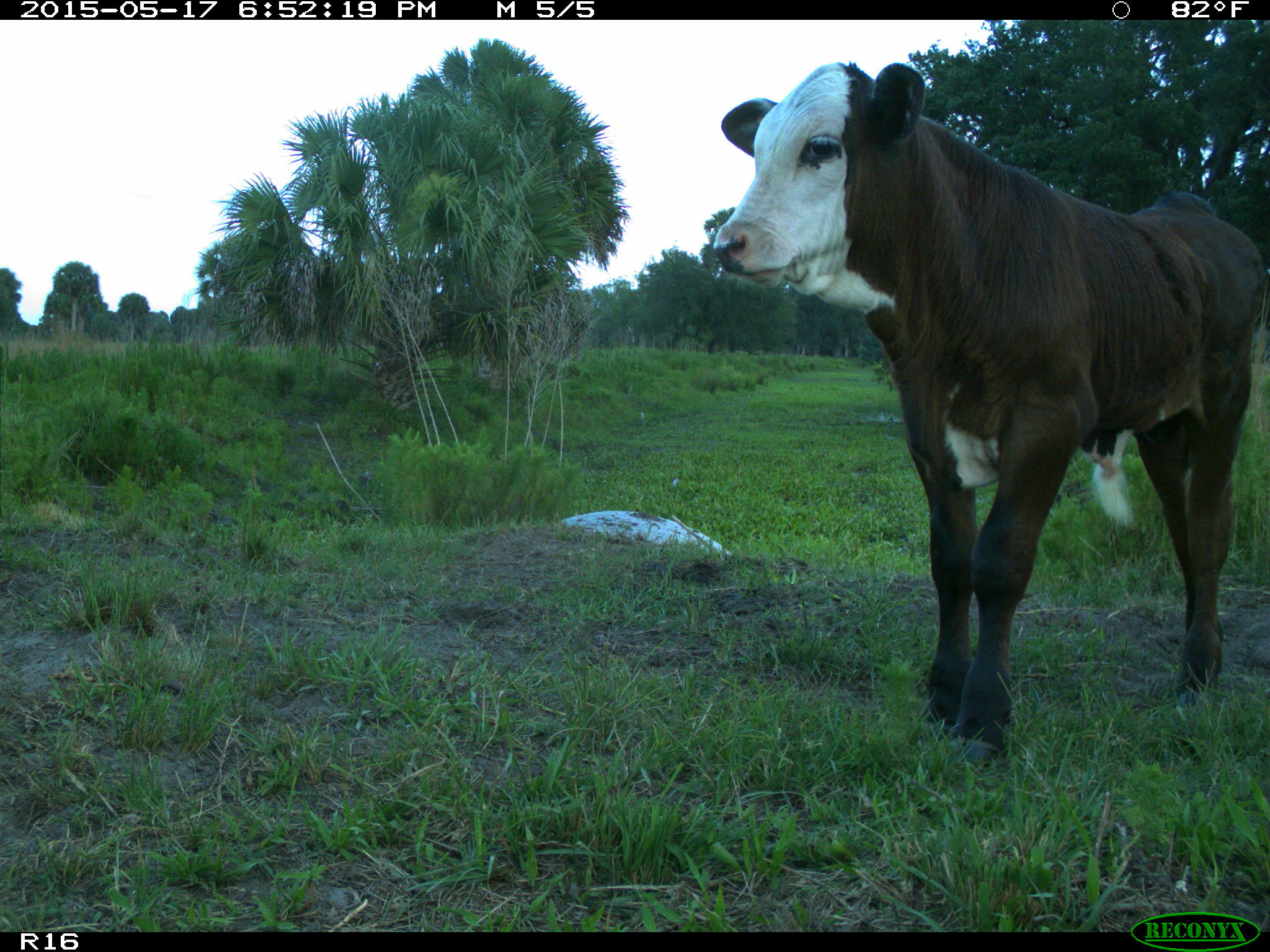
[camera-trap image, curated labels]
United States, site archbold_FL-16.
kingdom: Animalia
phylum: Chordata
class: Mammalia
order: Artiodactyla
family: Bovidae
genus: Bos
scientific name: Bos taurus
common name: domestic cow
Bos taurus (domestic cow).